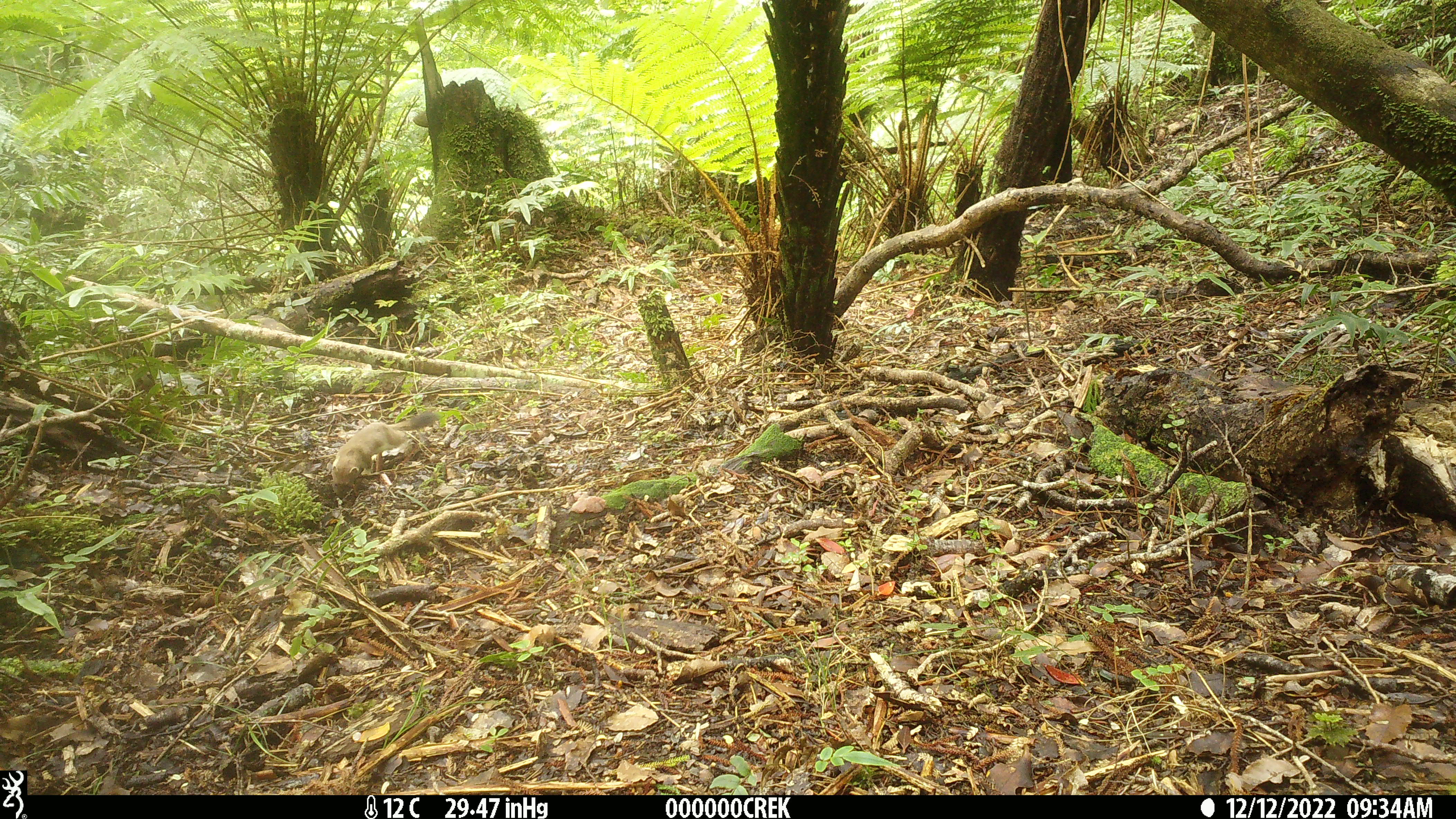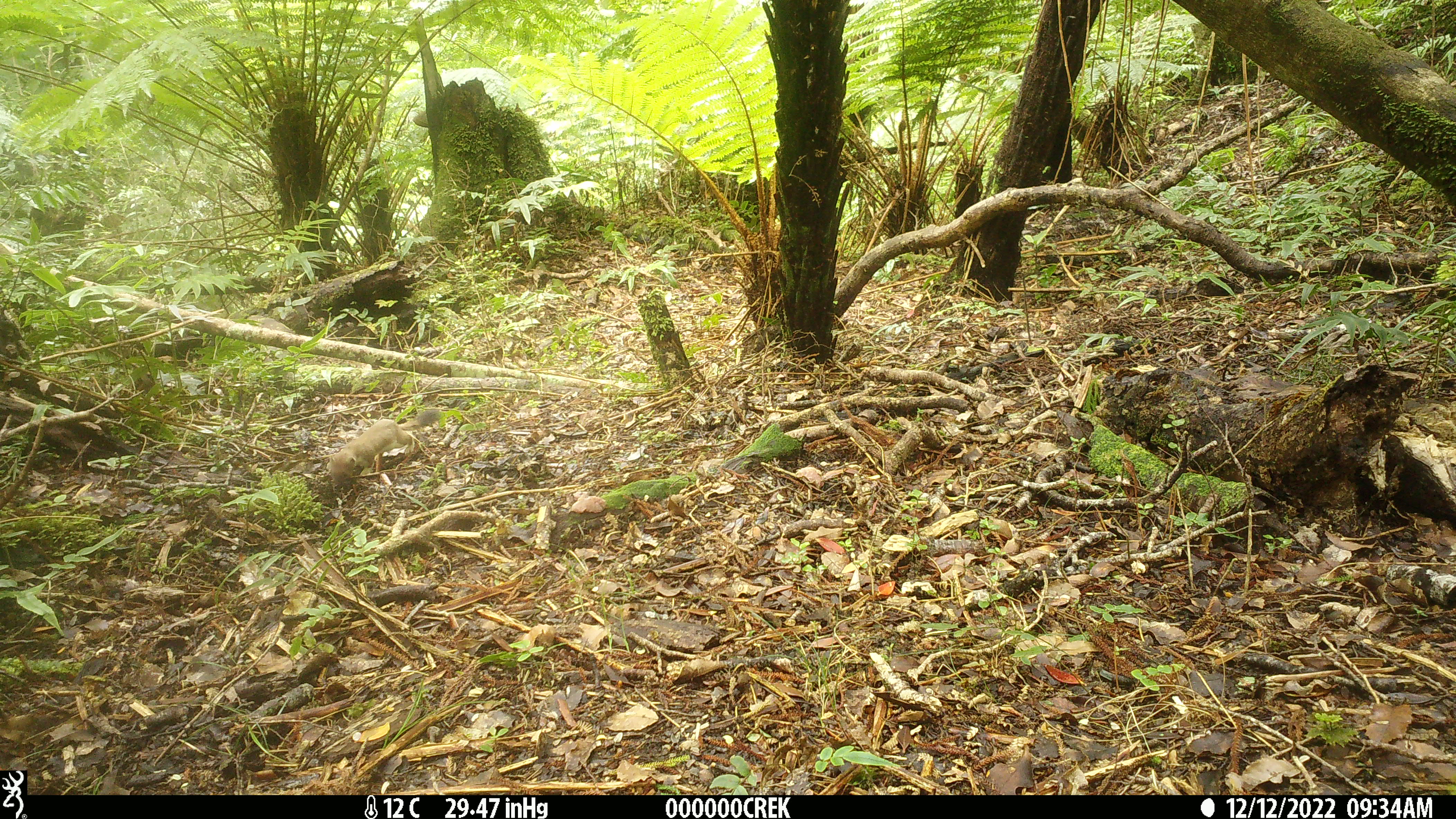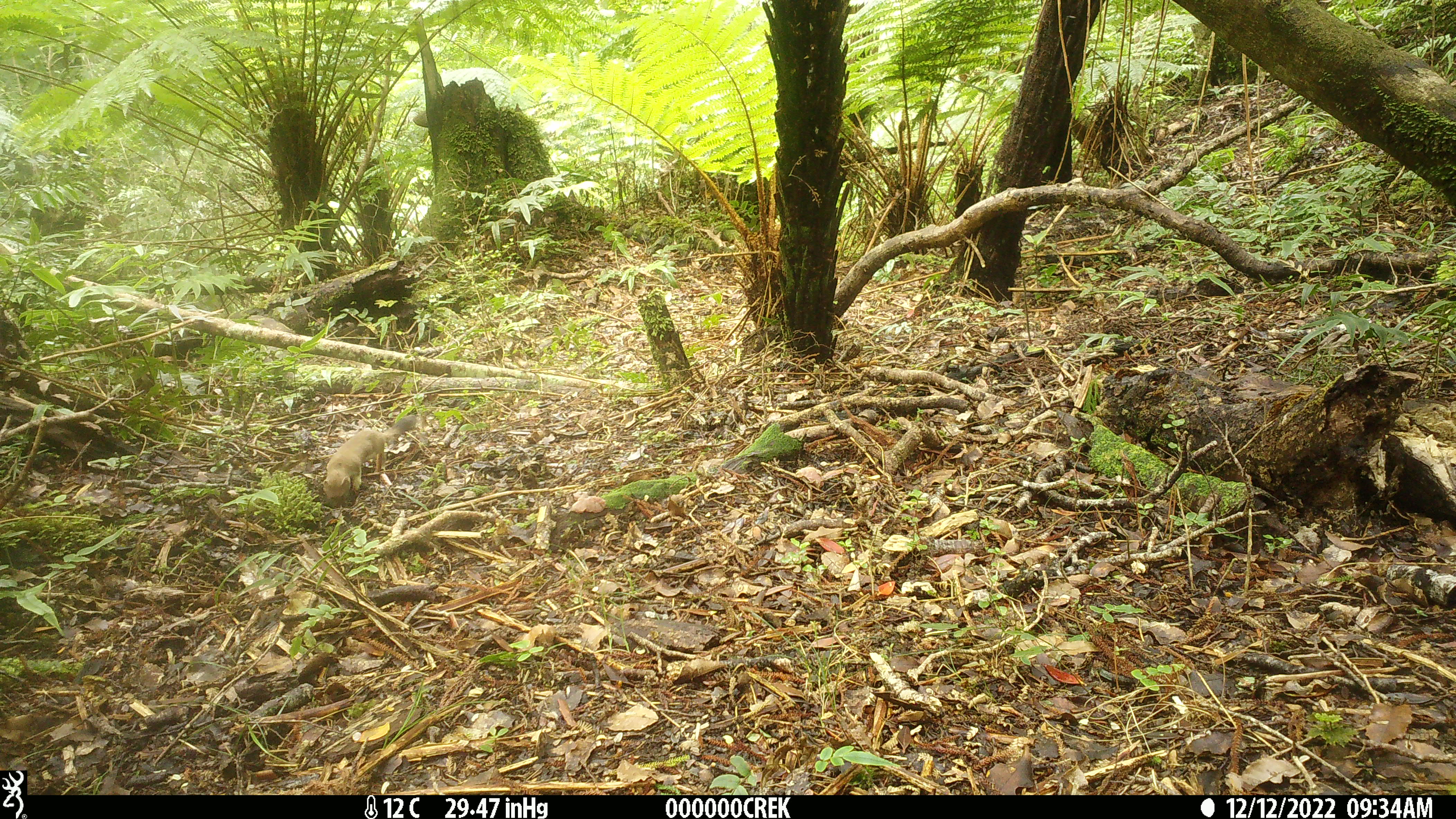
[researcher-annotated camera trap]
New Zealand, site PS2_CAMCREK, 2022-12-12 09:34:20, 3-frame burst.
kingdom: Animalia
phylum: Chordata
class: Mammalia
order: Carnivora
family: Mustelidae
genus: Mustela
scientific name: Mustela erminea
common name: stoat